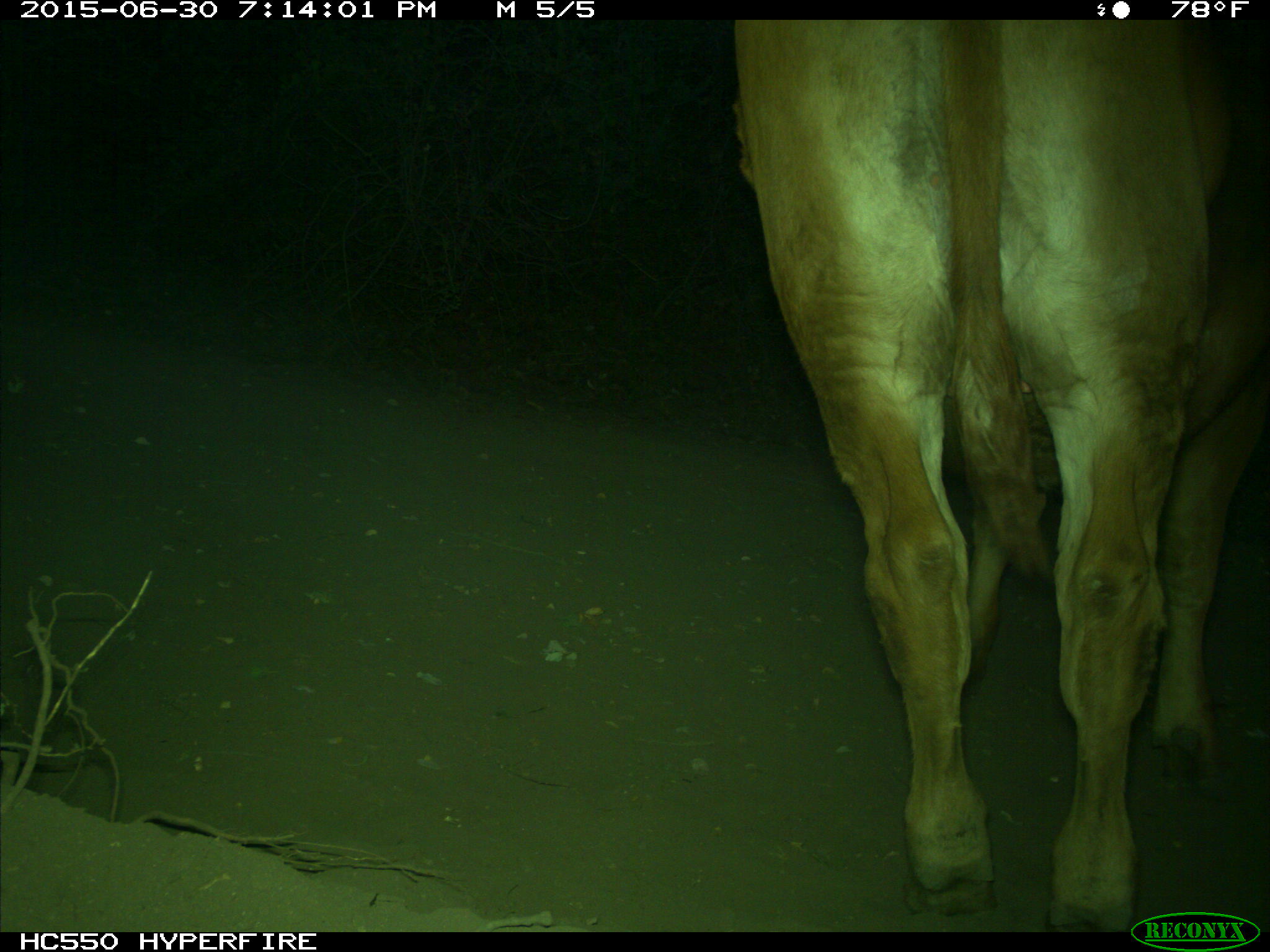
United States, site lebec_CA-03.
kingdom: Animalia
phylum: Chordata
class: Mammalia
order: Artiodactyla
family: Bovidae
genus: Bos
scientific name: Bos taurus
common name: domestic cow